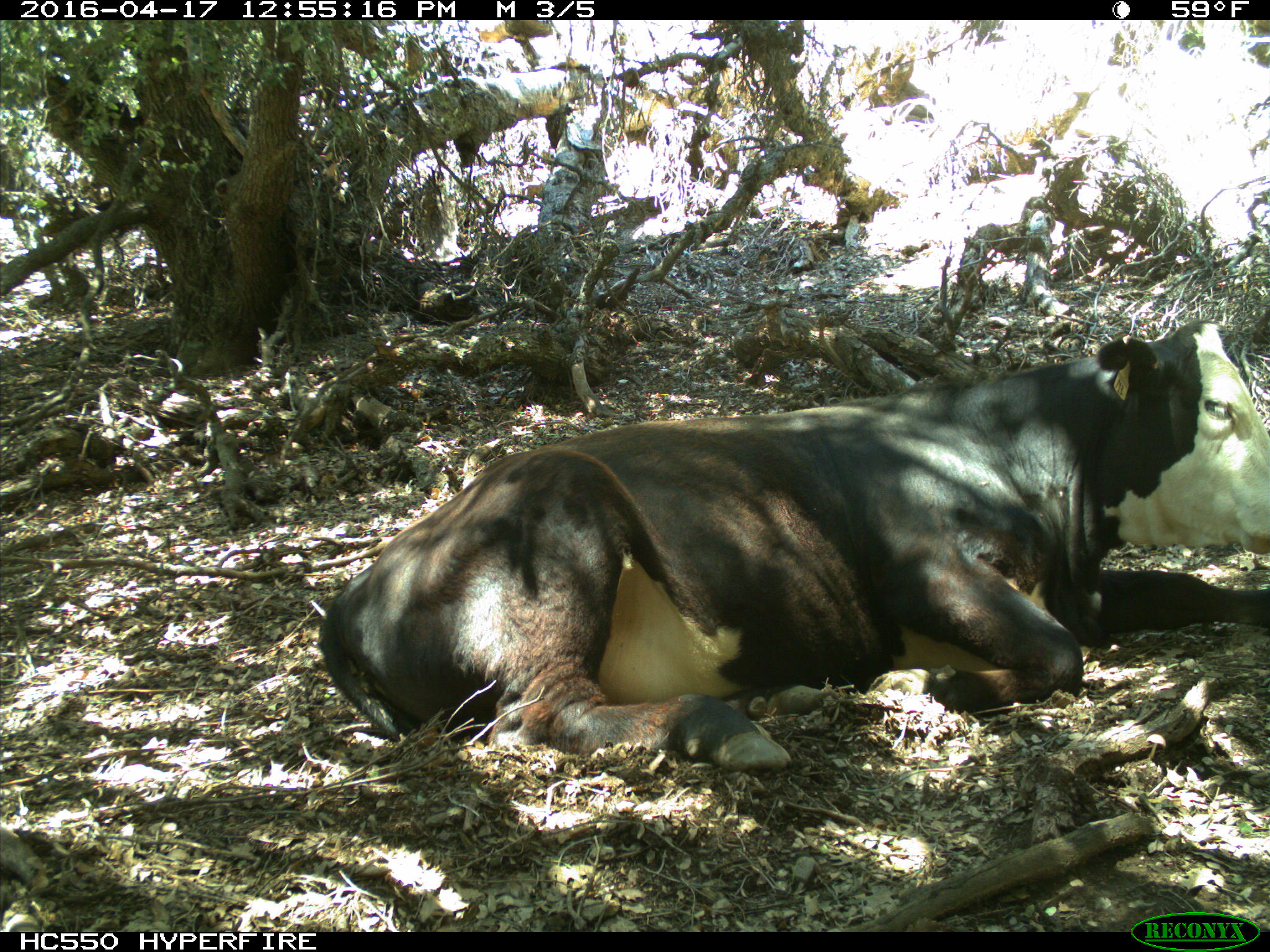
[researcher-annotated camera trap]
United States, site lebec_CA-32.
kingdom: Animalia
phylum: Chordata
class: Mammalia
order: Artiodactyla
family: Bovidae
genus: Bos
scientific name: Bos taurus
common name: domestic cow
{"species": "Bos taurus (domestic cow)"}